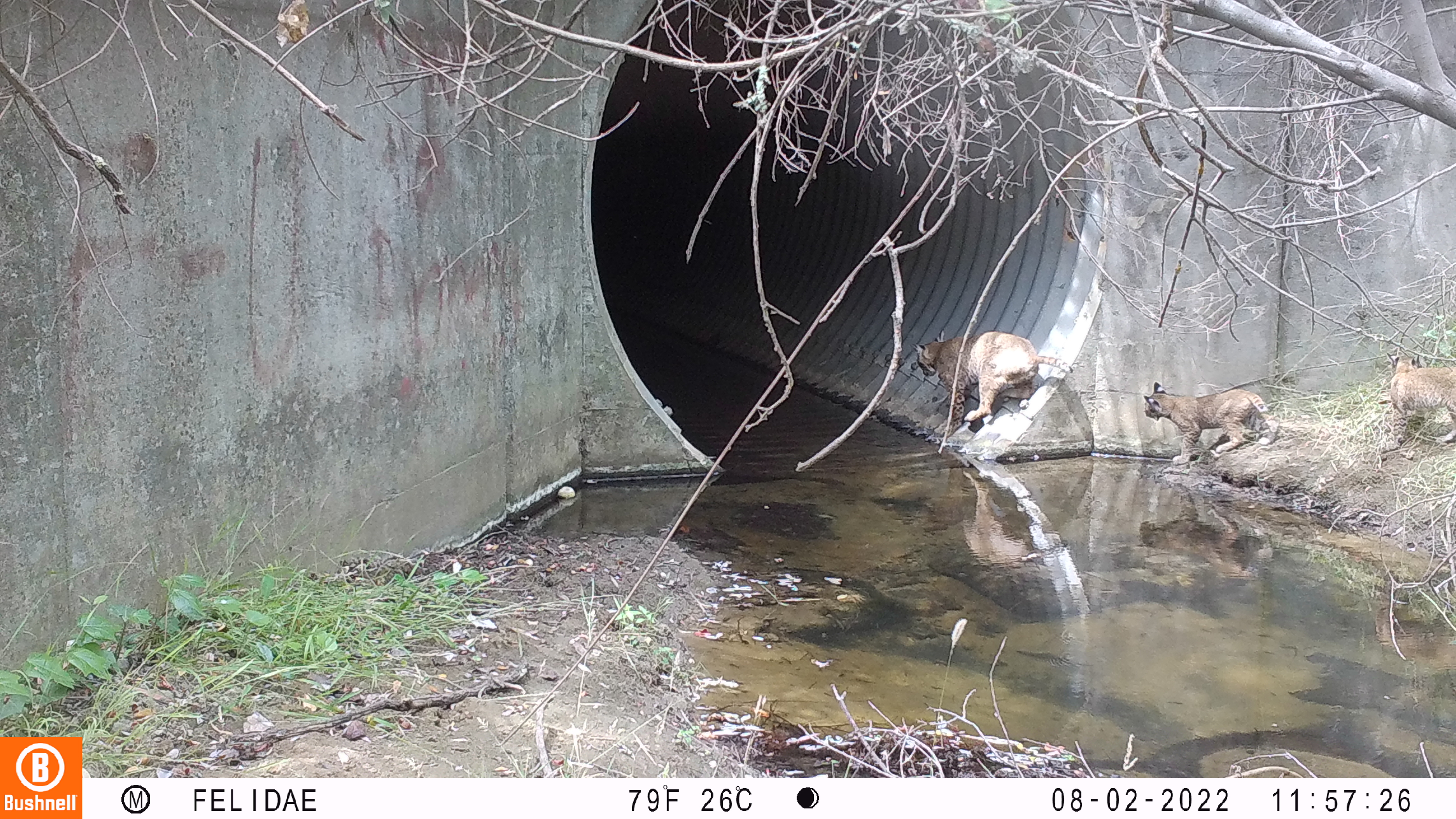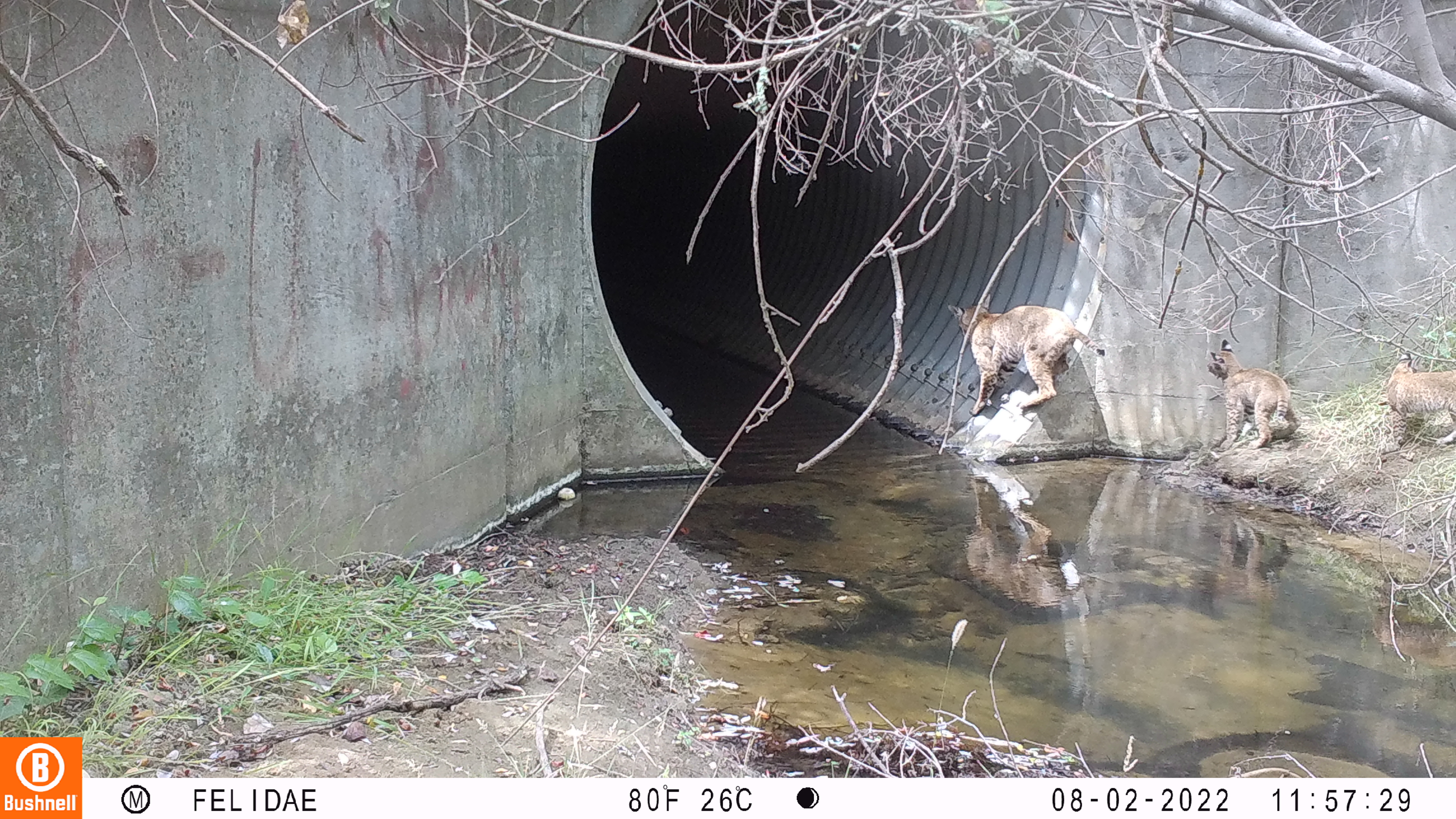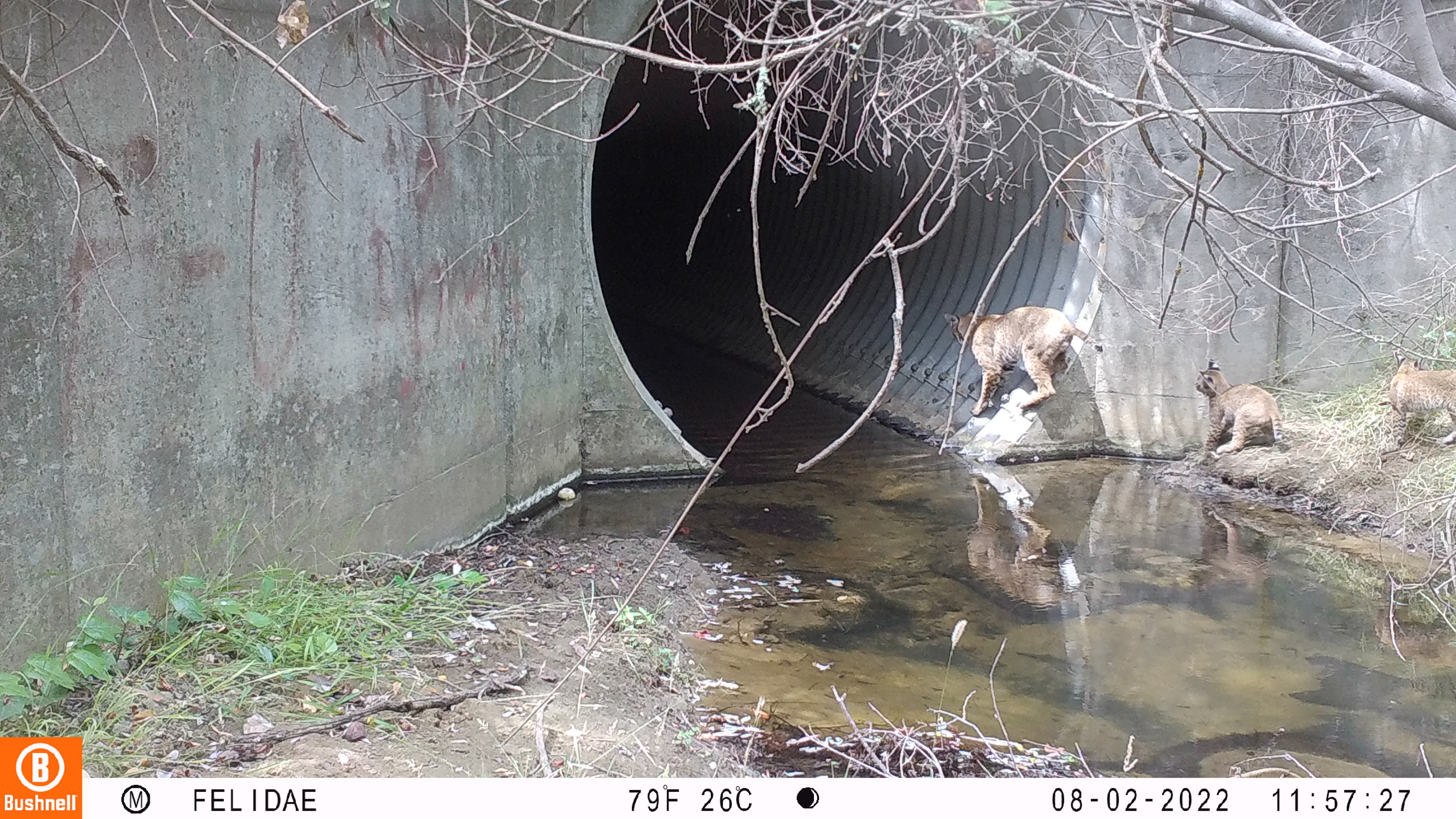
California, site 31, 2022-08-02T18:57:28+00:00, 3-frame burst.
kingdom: Animalia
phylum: Chordata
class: Mammalia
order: Carnivora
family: Felidae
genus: Lynx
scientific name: Lynx rufus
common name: bobcat